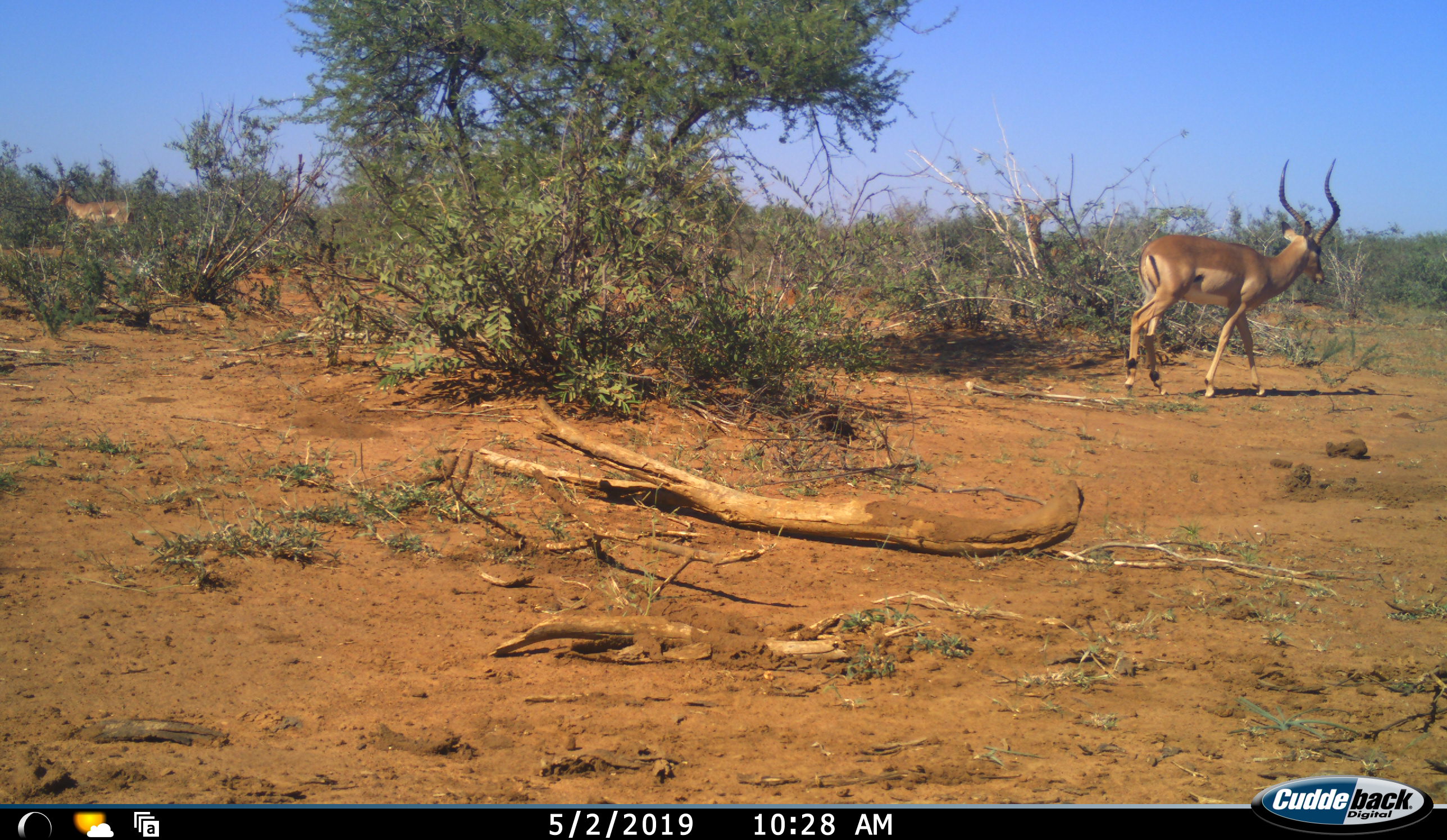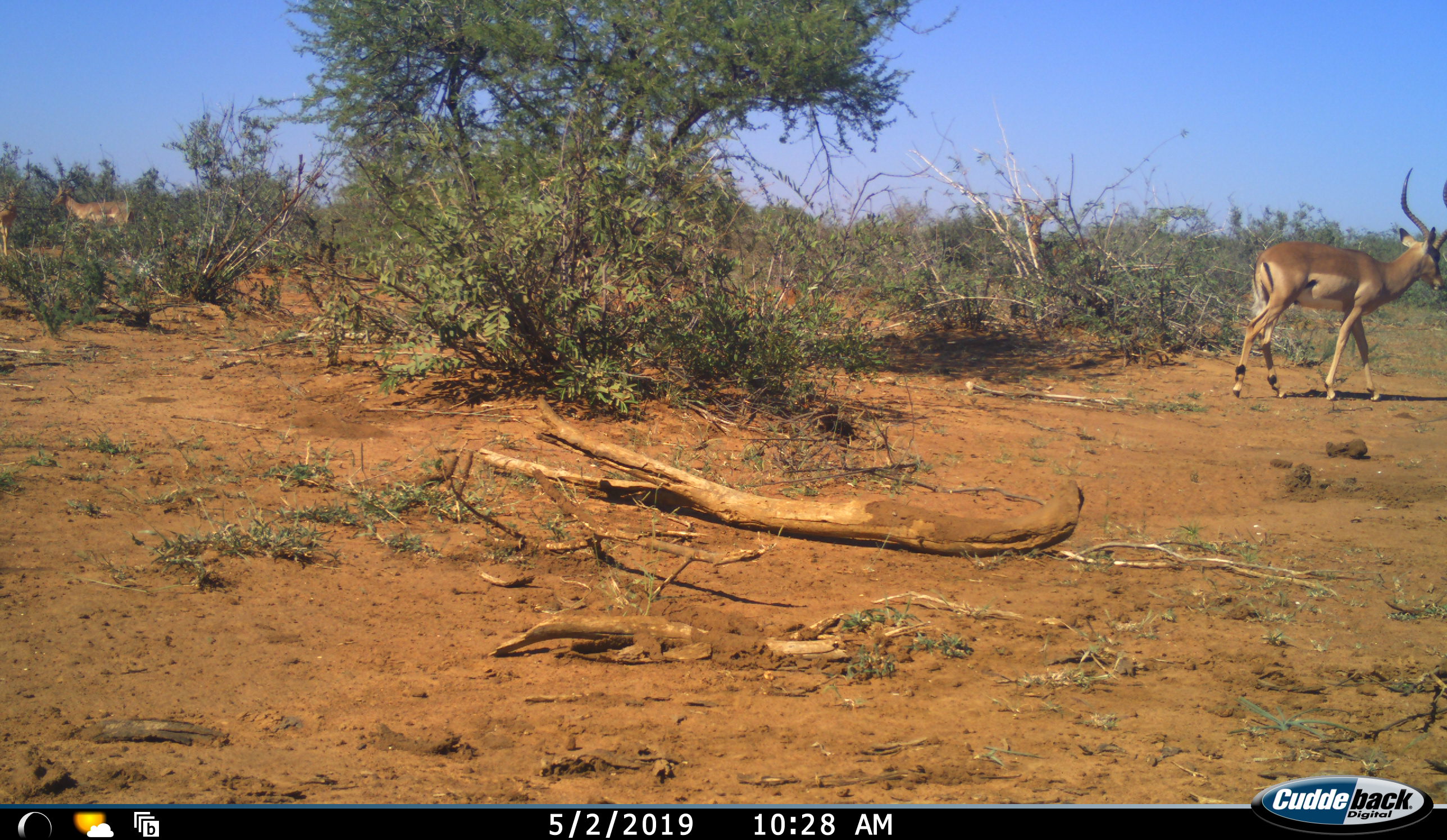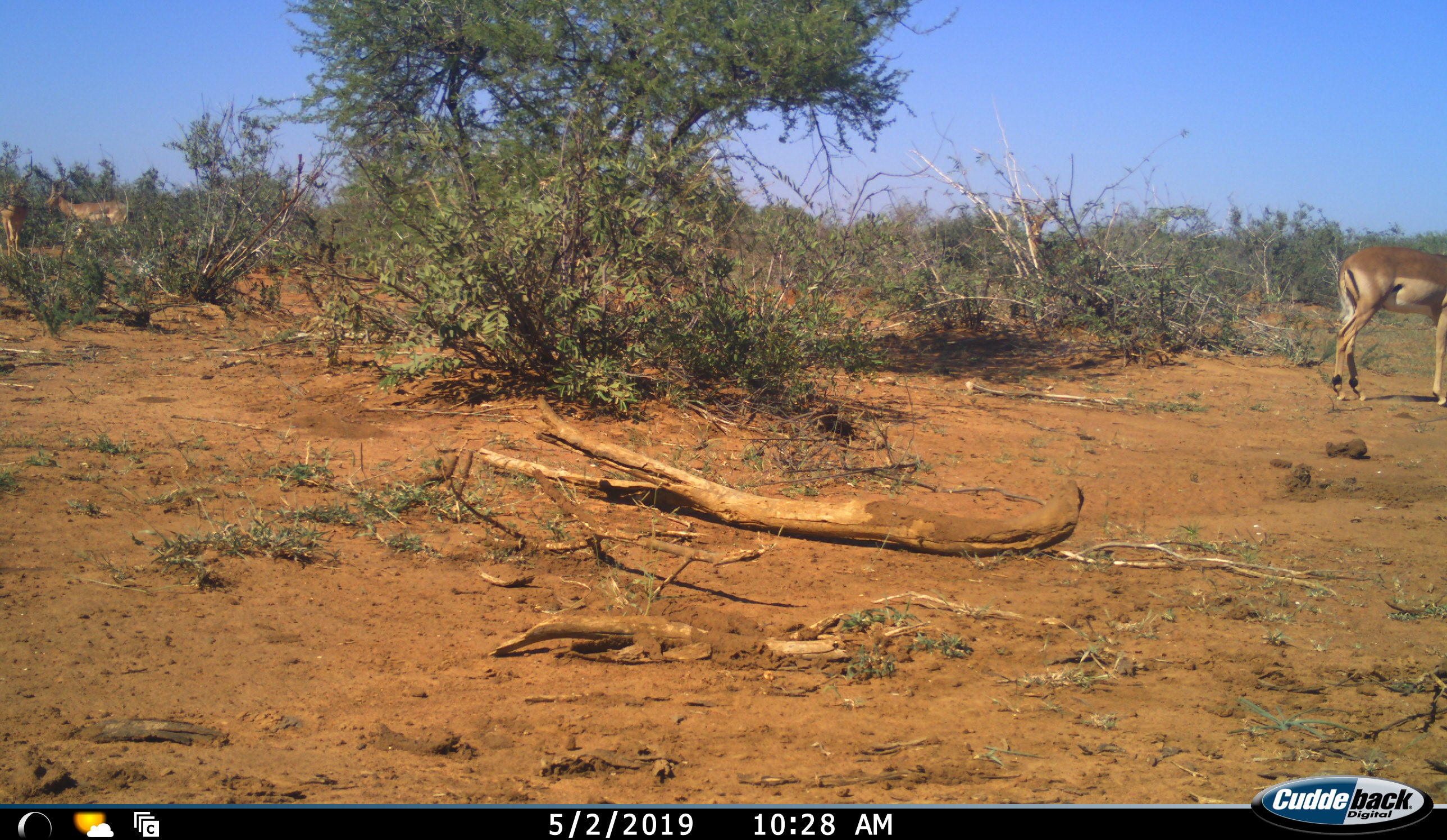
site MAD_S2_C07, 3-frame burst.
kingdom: Animalia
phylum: Chordata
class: Mammalia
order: Artiodactyla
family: Bovidae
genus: Aepyceros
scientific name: Aepyceros melampus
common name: impala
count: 1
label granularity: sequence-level